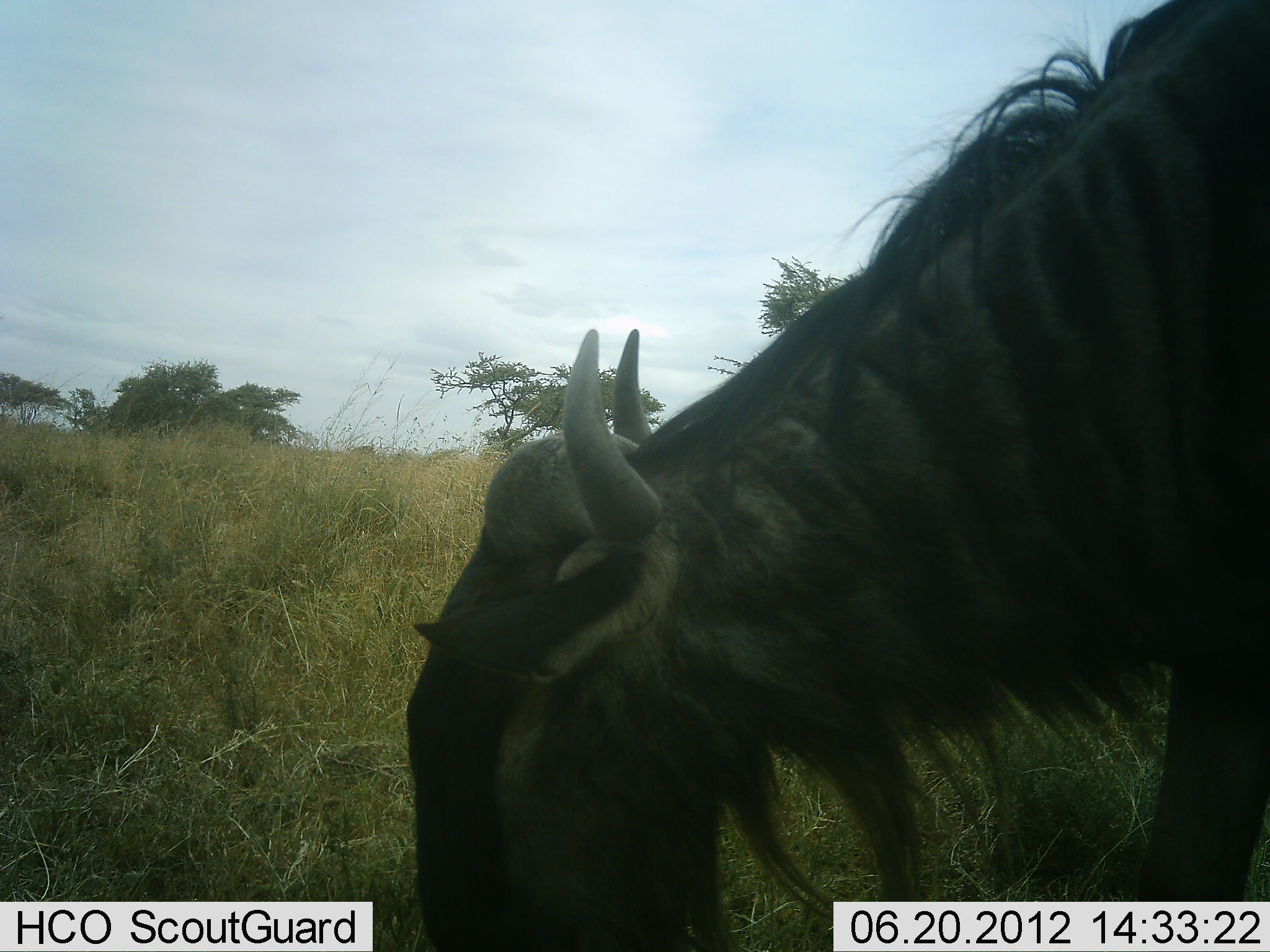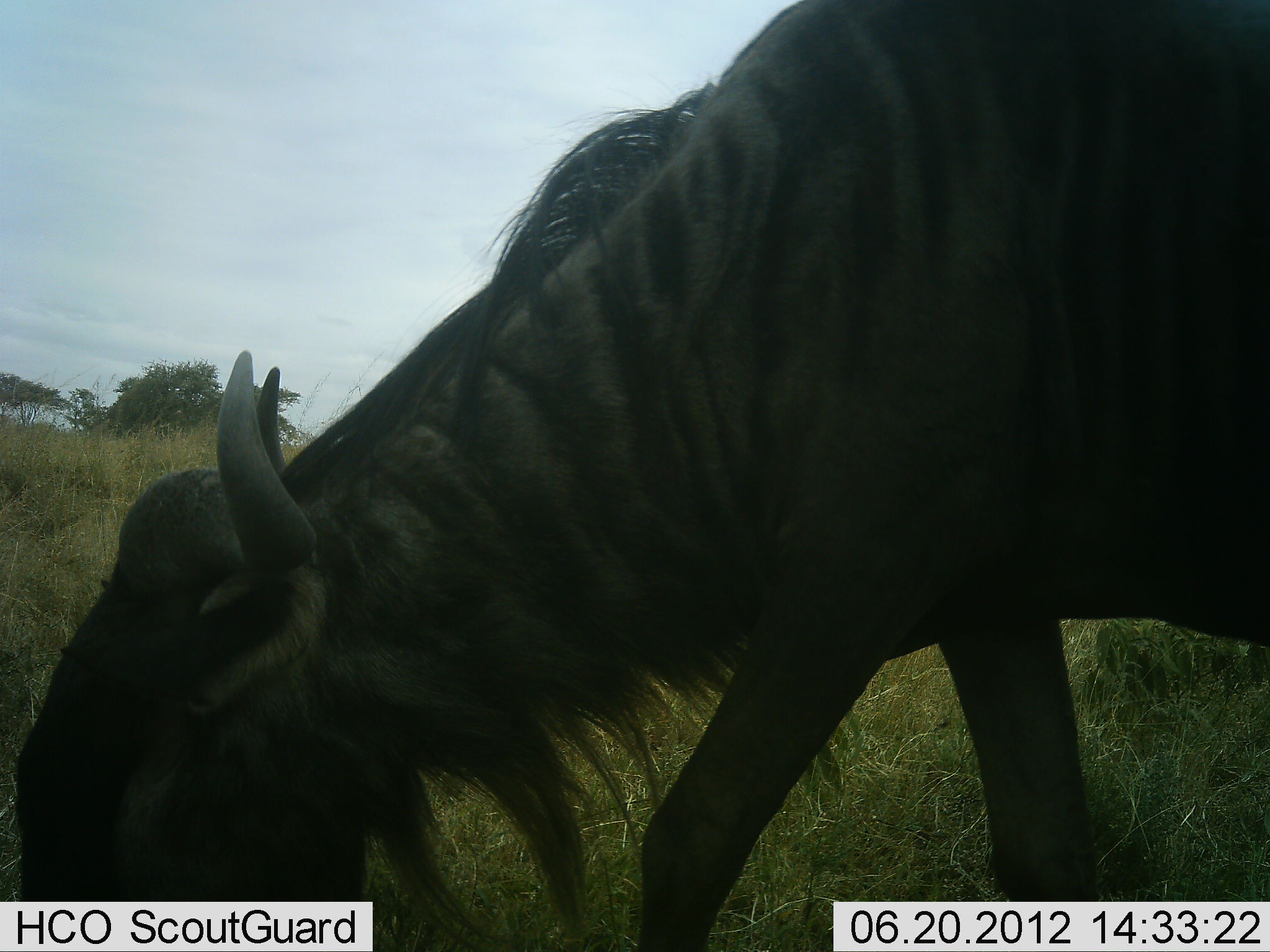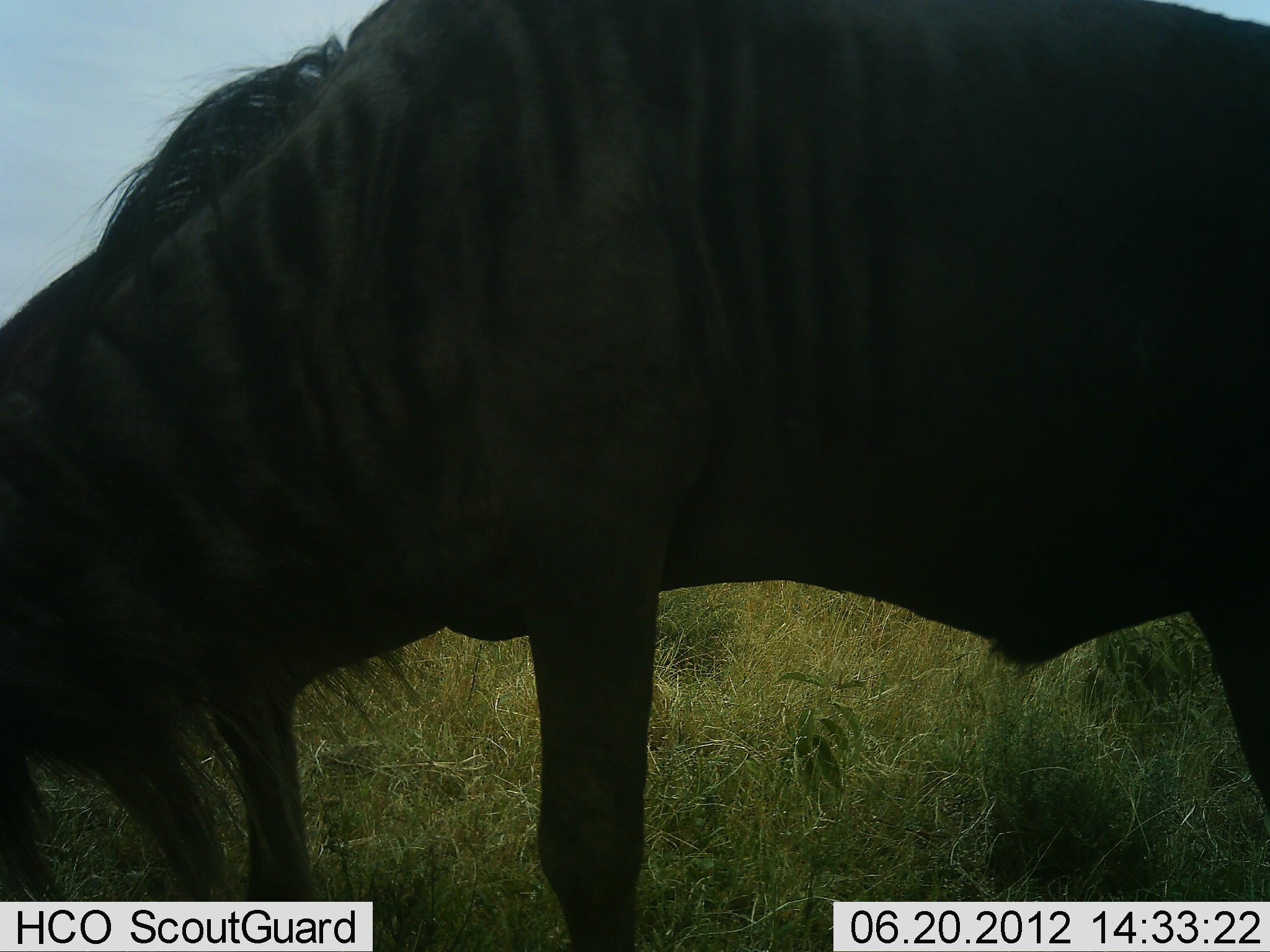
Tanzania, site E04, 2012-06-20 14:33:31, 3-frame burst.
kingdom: Animalia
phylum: Chordata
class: Mammalia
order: Artiodactyla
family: Bovidae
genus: Connochaetes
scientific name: Connochaetes taurinus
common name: blue wildebeest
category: wildebeest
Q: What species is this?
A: Wildebeest (blue wildebeest) (Connochaetes taurinus).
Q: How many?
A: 1.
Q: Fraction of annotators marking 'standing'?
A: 20%.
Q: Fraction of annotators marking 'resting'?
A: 0%.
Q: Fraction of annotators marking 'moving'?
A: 60%.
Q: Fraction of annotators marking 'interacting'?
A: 0%.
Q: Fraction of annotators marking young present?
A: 0%.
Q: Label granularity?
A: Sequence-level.